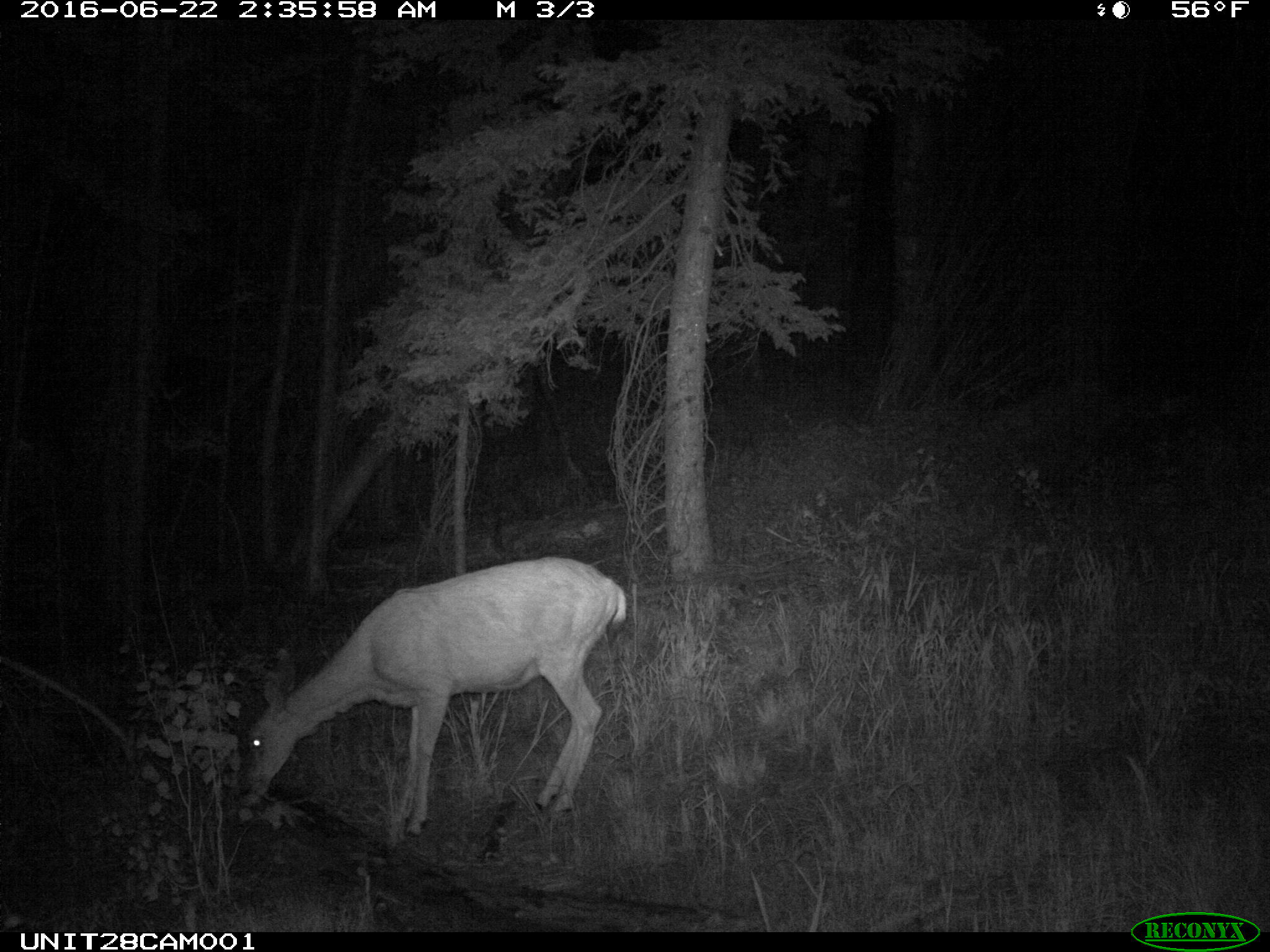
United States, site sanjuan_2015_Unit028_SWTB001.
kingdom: Animalia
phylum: Chordata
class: Mammalia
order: Artiodactyla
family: Cervidae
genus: Odocoileus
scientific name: Odocoileus hemionus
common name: mule deer